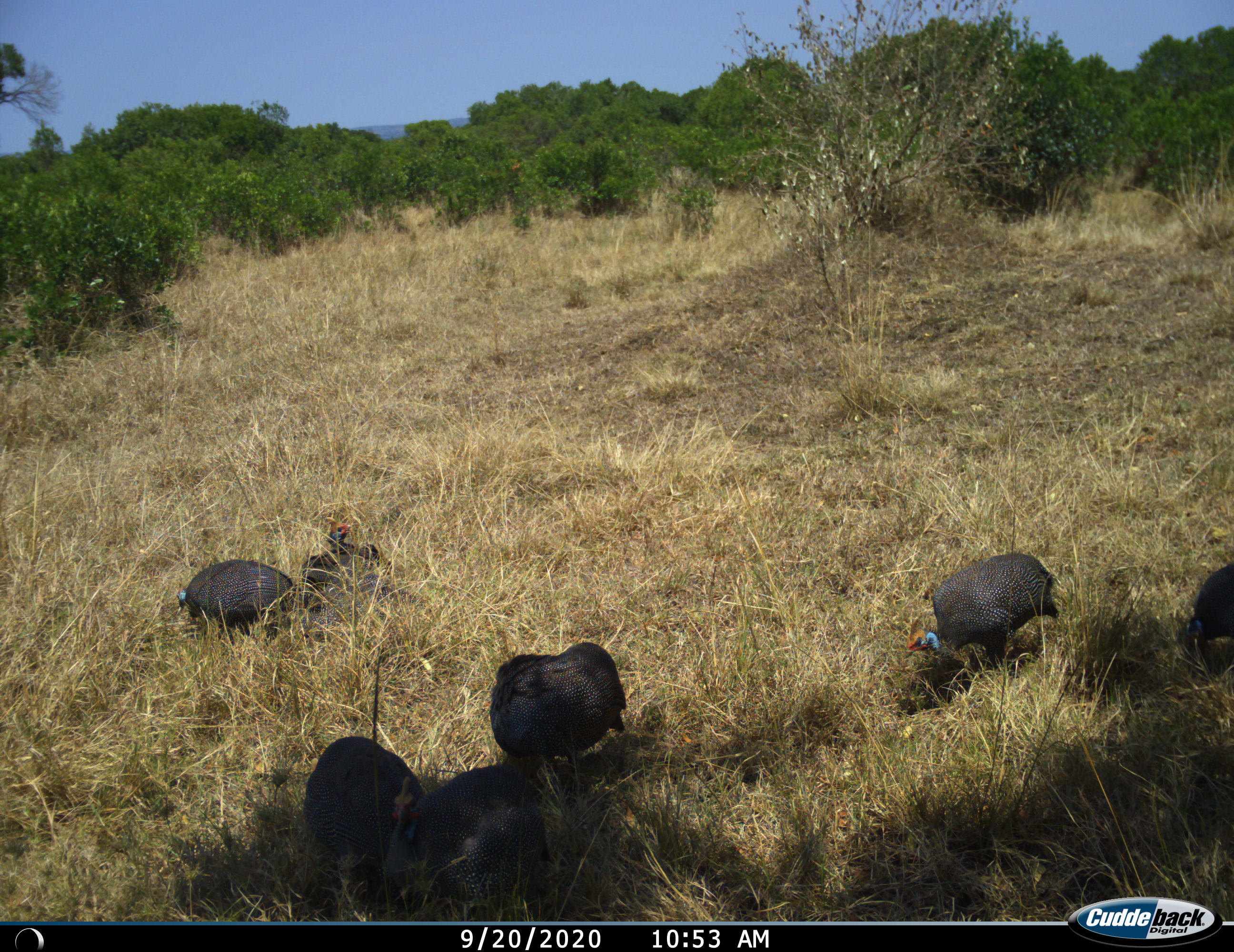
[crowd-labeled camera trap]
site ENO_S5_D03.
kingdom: Animalia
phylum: Chordata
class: Aves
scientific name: Aves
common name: bird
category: birdother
Birdother (bird) (Aves), count 7. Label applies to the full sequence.